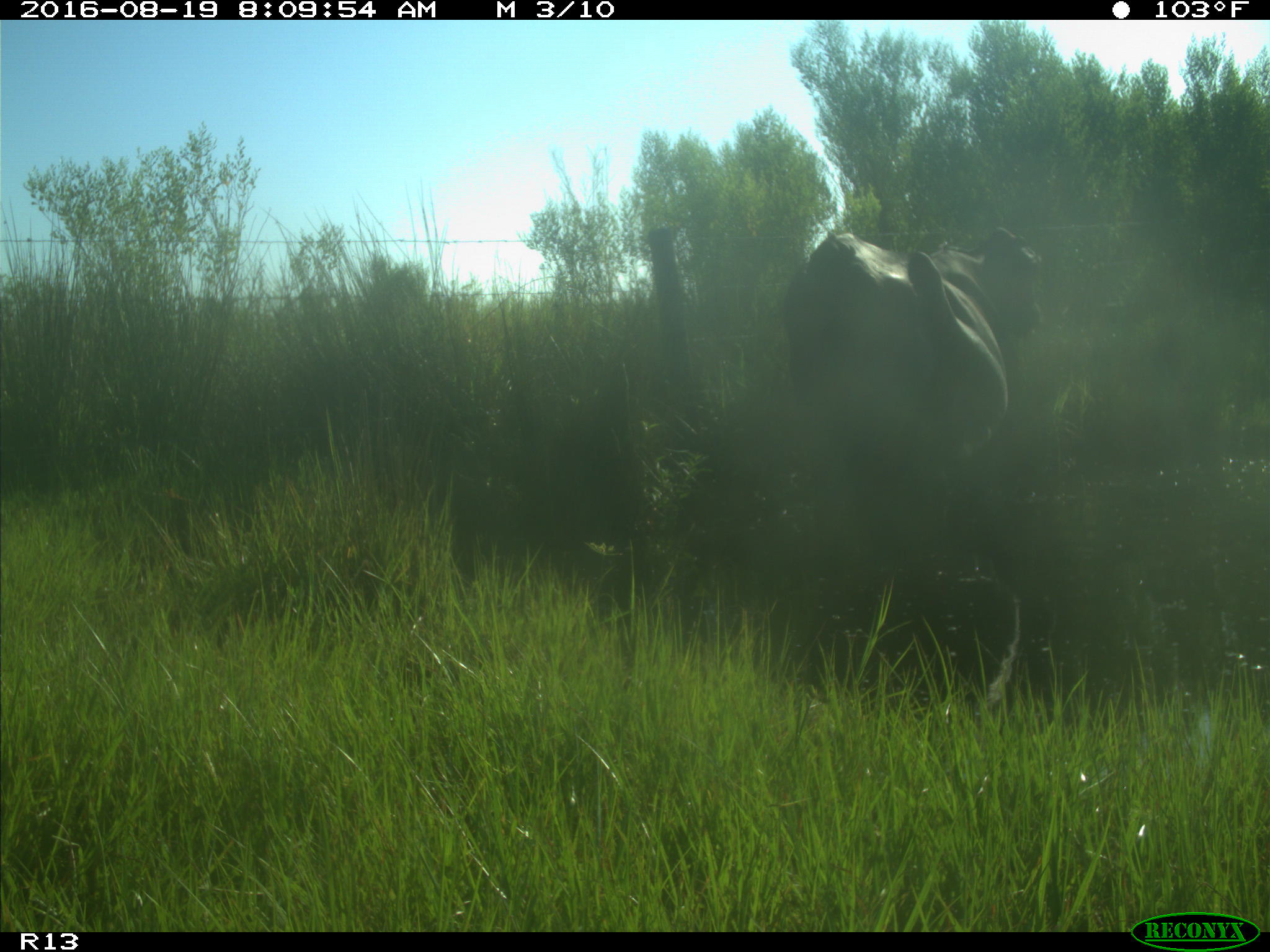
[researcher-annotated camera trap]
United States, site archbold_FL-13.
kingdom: Animalia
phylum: Chordata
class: Mammalia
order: Artiodactyla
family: Bovidae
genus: Bos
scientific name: Bos taurus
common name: domestic cow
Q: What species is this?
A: Bos taurus (domestic cow).